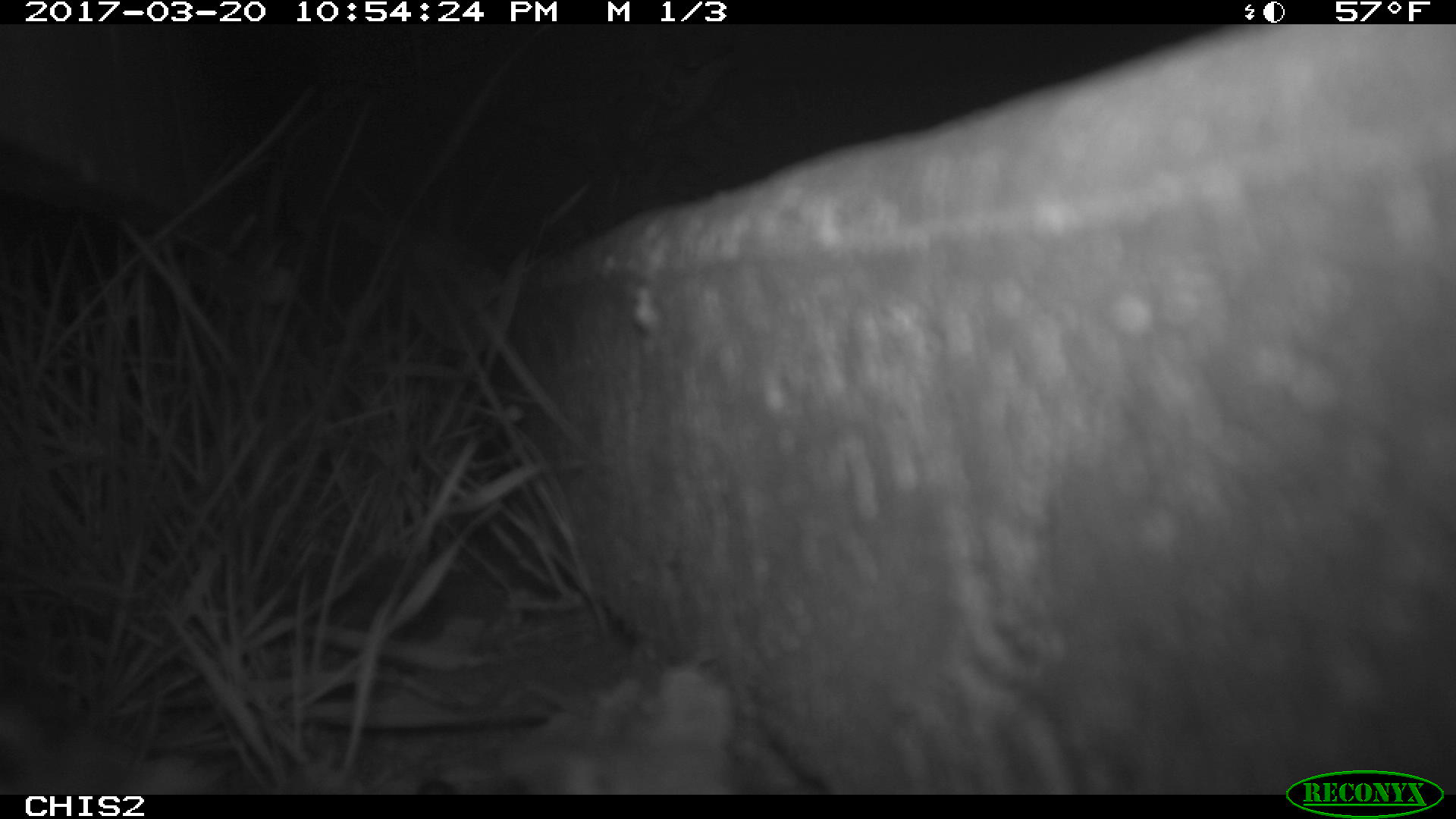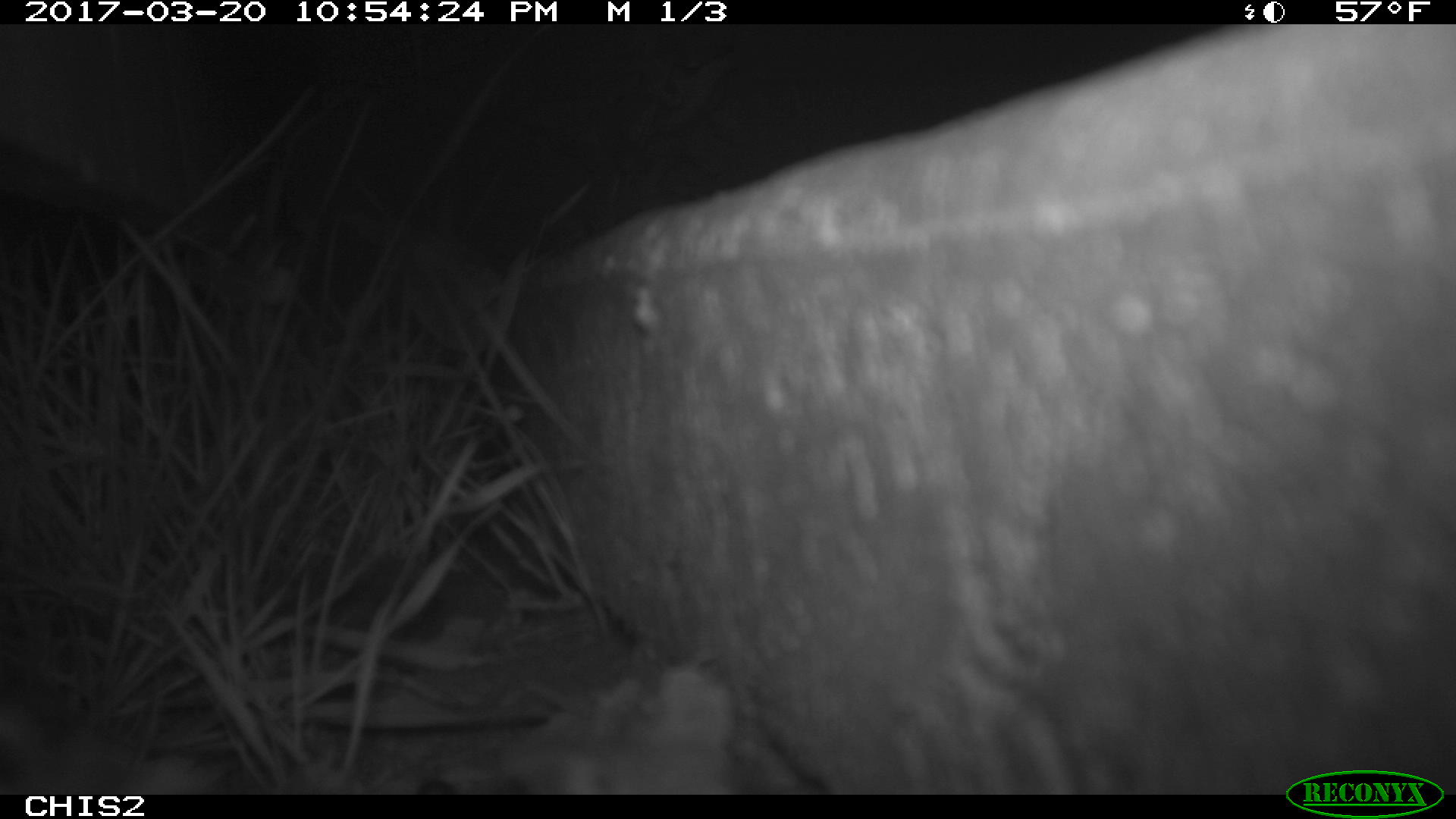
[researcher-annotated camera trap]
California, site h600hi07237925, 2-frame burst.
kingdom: Animalia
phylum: Chordata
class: Mammalia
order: Rodentia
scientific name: Rodentia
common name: rodent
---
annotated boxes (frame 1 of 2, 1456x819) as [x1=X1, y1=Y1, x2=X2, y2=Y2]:
rodent: [x1=497, y1=664, x2=740, y2=786]